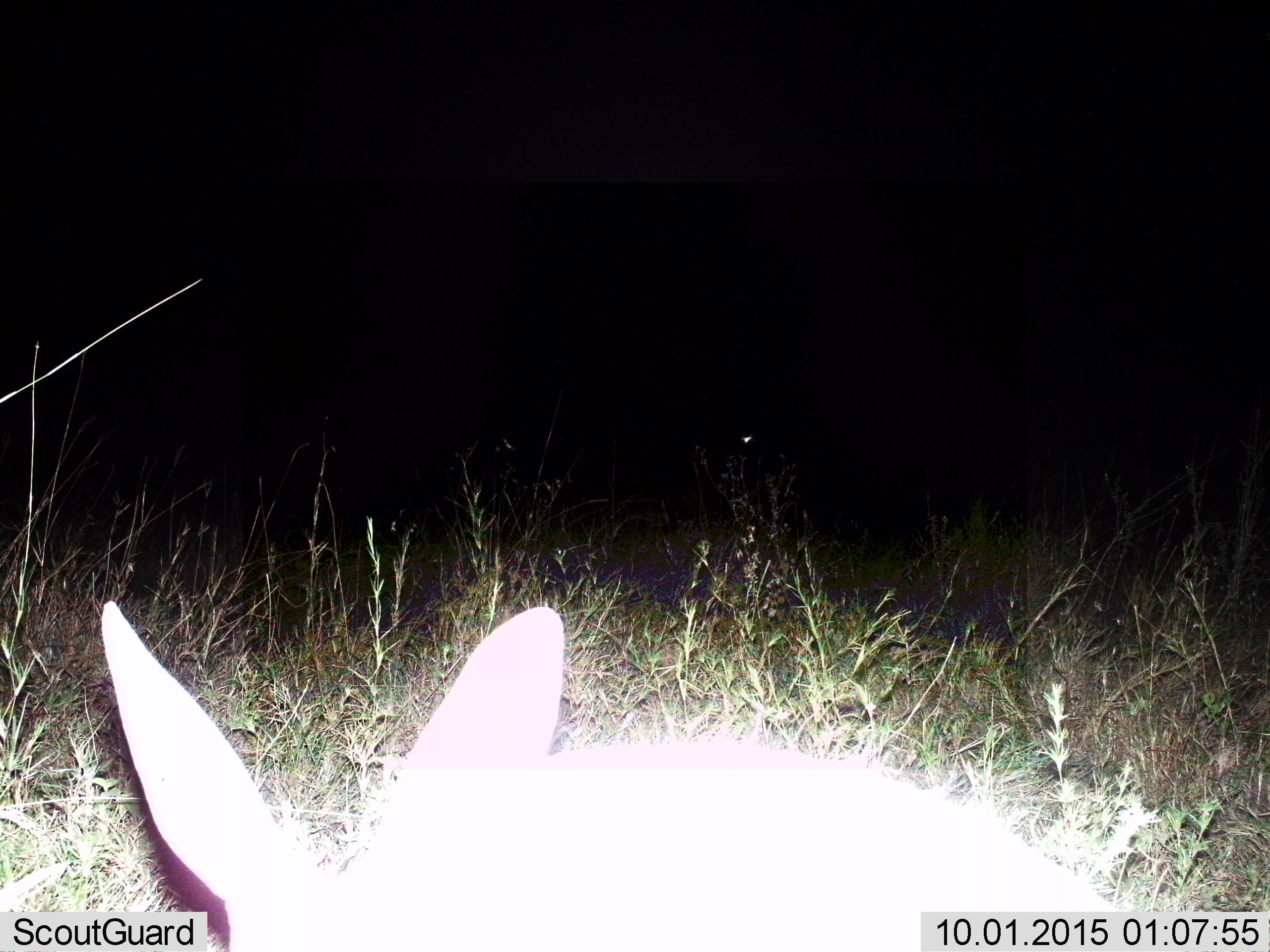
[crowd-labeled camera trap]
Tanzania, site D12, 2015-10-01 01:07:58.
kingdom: Animalia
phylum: Chordata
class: Mammalia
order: Lagomorpha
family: Leporidae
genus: Lepus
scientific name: Lepus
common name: hare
Hare (Lepus), count 1. Behavior (volunteer vote fractions): standing 33%, resting 33%, moving 0%, interacting 0%. Young present (vote fraction): 0%. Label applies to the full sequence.